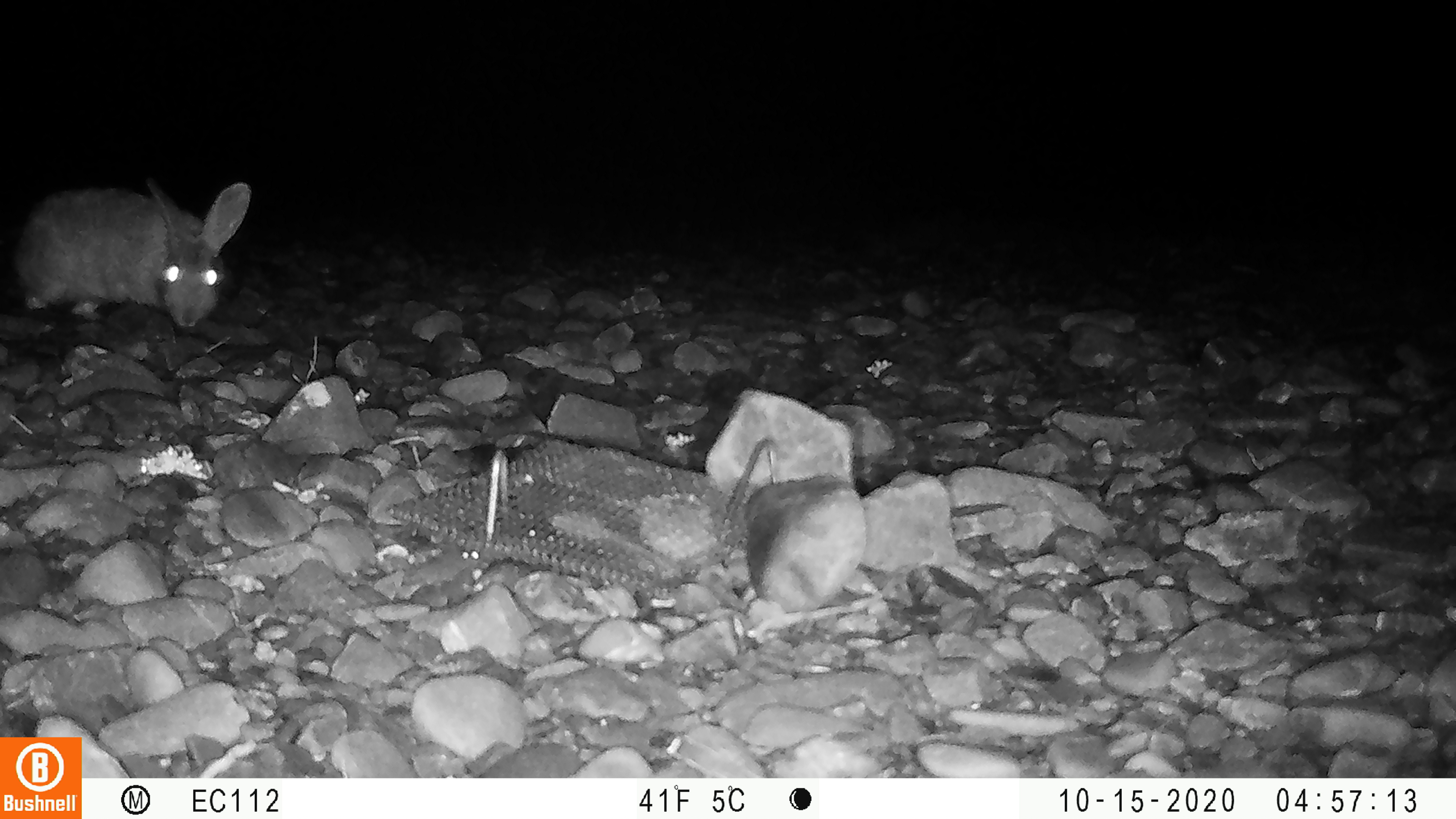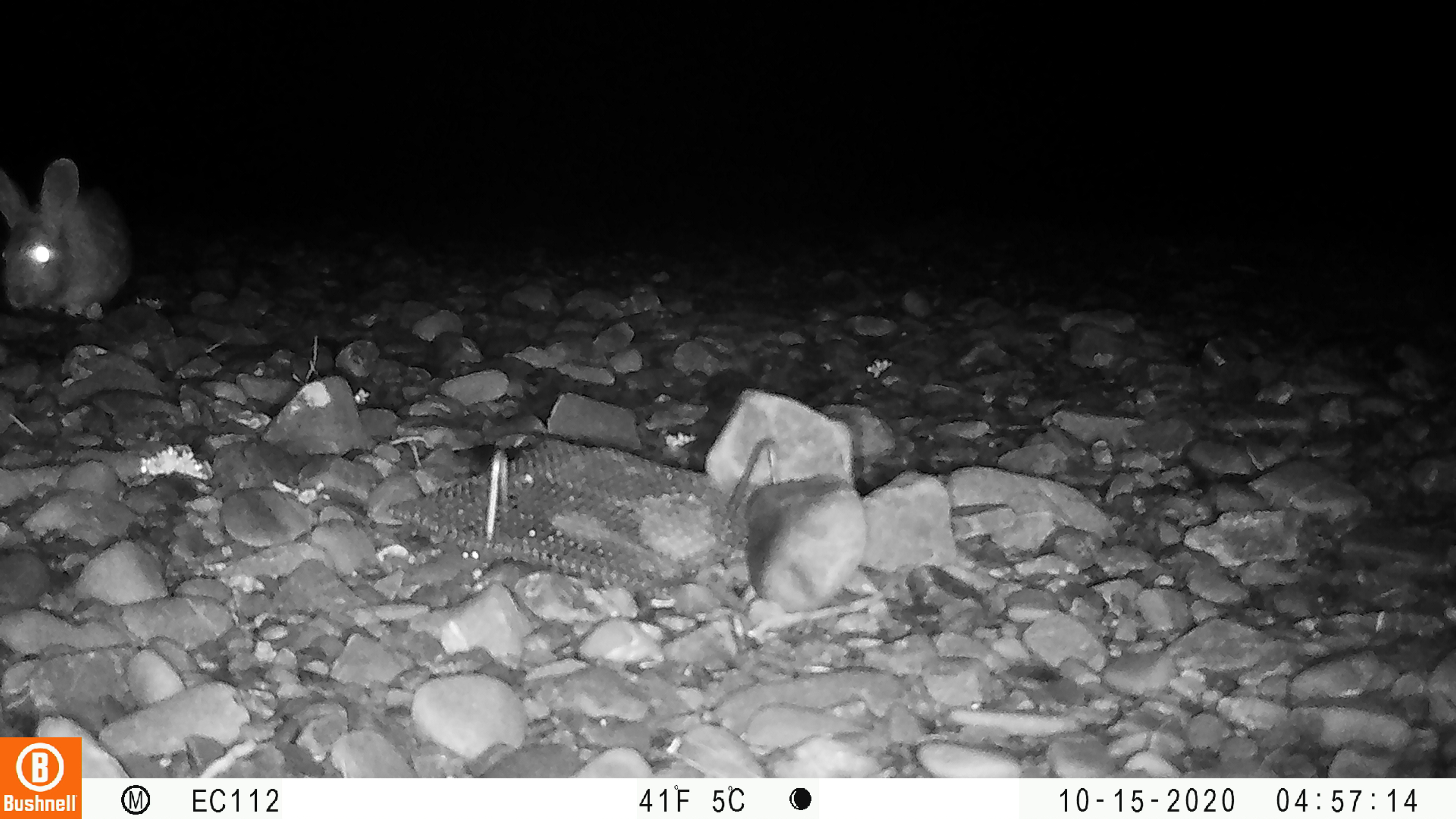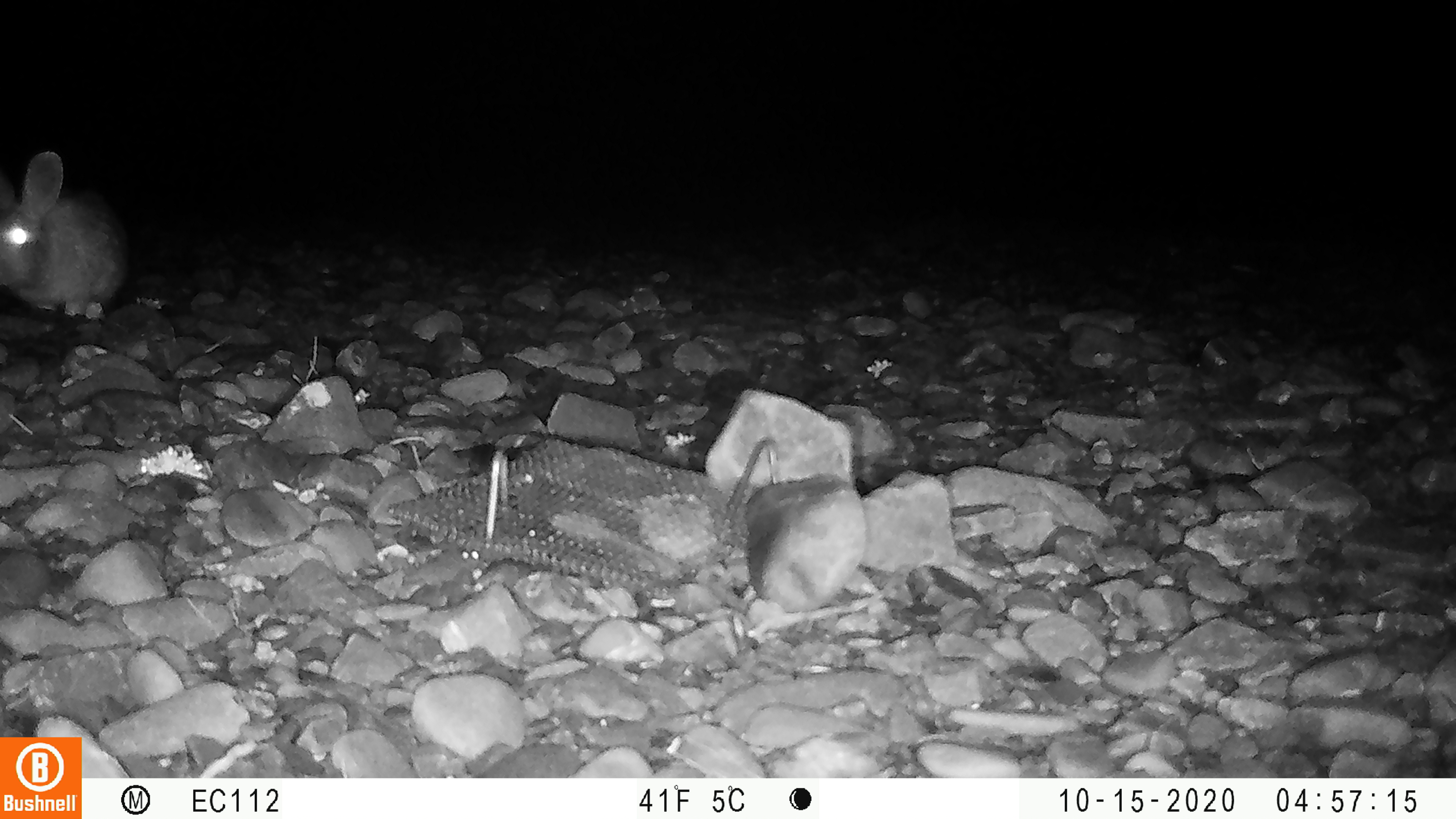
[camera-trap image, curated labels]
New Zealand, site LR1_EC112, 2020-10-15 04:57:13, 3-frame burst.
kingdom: Animalia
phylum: Chordata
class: Mammalia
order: Lagomorpha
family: Leporidae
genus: Oryctolagus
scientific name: Oryctolagus cuniculus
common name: european rabbit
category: rabbit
Rabbit (european rabbit) (Oryctolagus cuniculus).